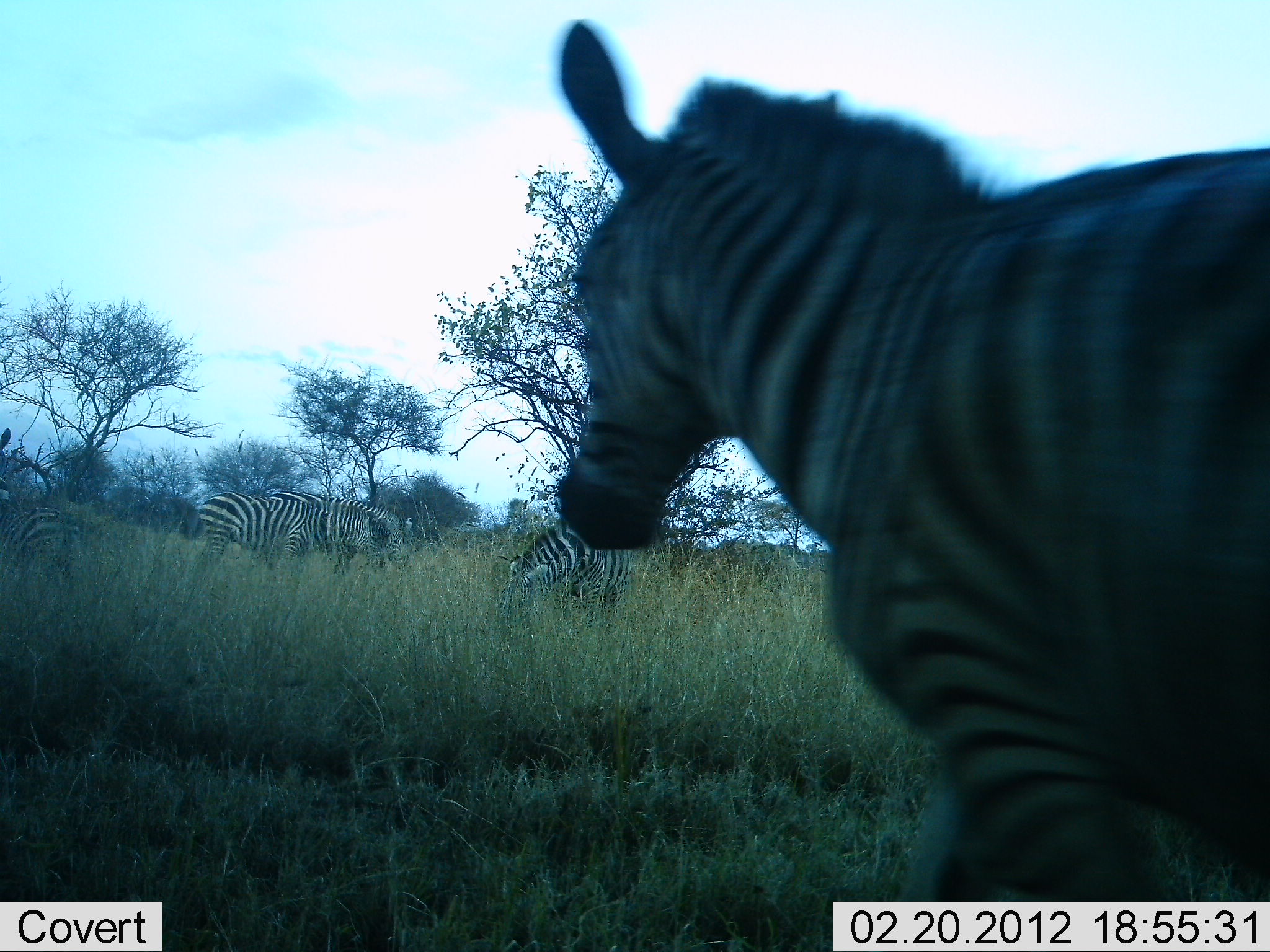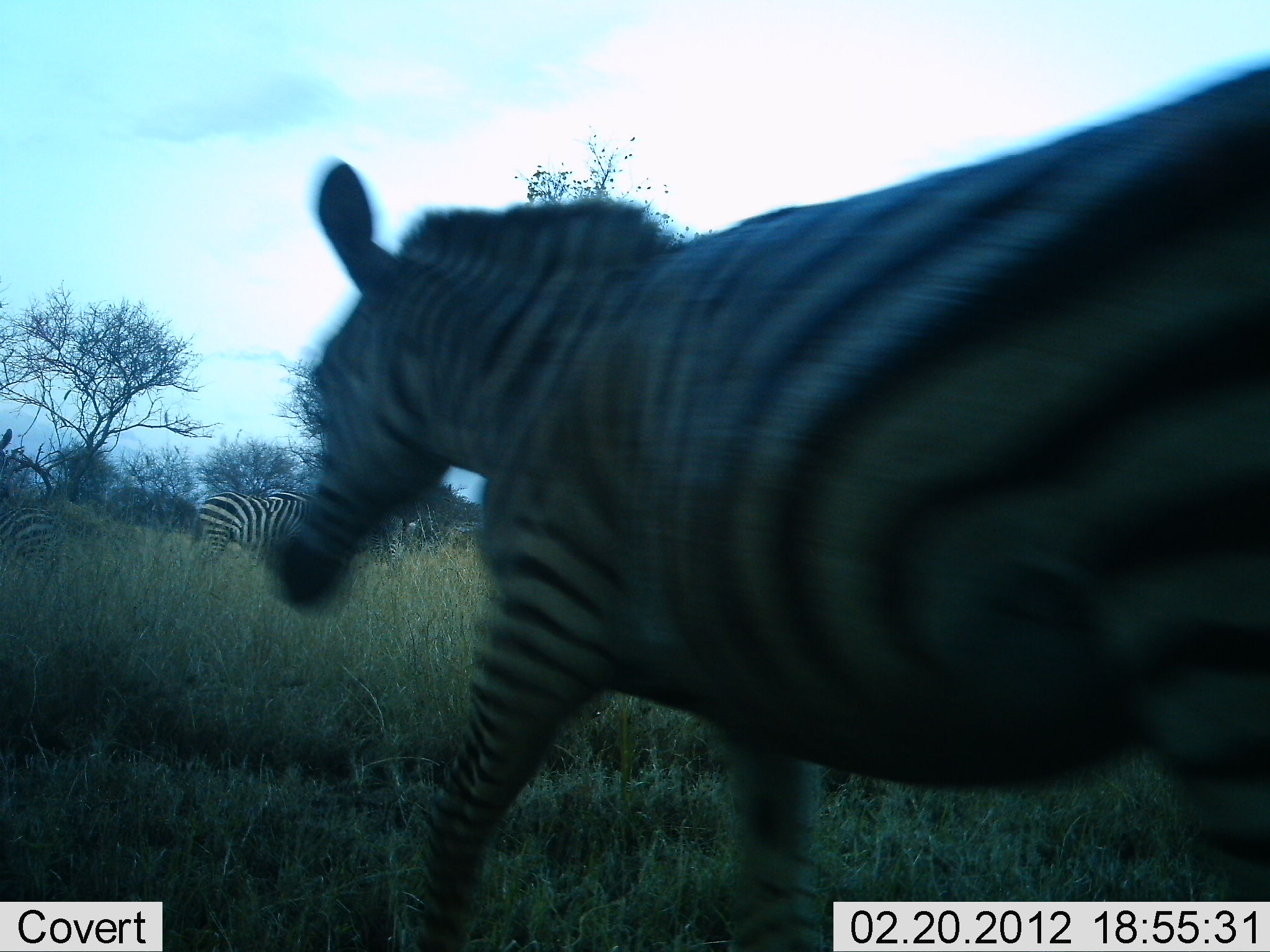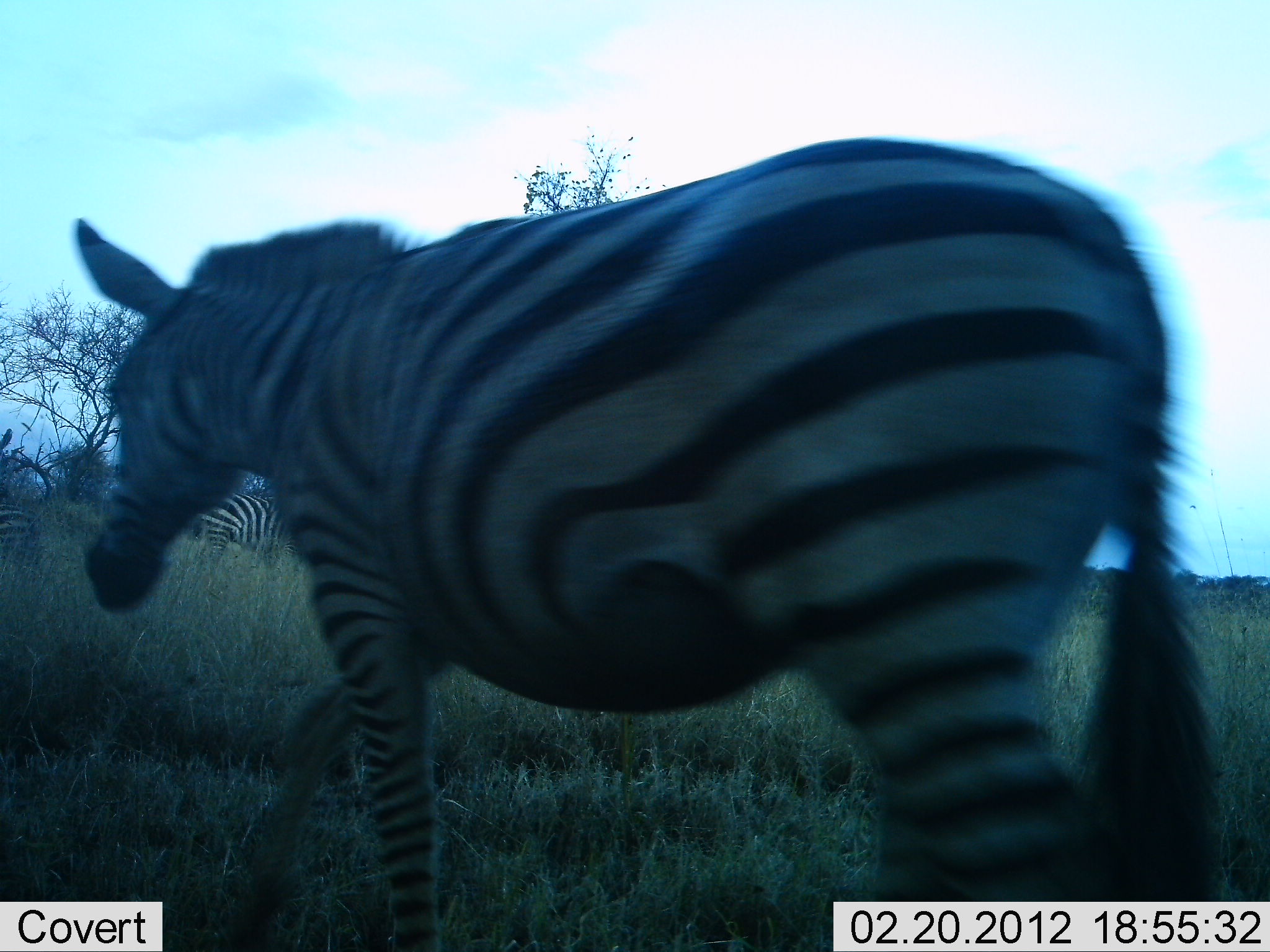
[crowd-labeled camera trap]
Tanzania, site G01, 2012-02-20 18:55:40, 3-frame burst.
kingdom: Animalia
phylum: Chordata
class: Mammalia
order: Perissodactyla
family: Equidae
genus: Equus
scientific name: Equus quagga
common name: plains zebra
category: zebra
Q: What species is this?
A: Zebra (plains zebra) (Equus quagga).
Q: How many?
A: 5.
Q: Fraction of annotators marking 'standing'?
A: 58%.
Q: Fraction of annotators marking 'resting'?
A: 0%.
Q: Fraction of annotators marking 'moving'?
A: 100%.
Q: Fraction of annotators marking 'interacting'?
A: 0%.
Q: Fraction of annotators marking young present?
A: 0%.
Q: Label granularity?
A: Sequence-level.